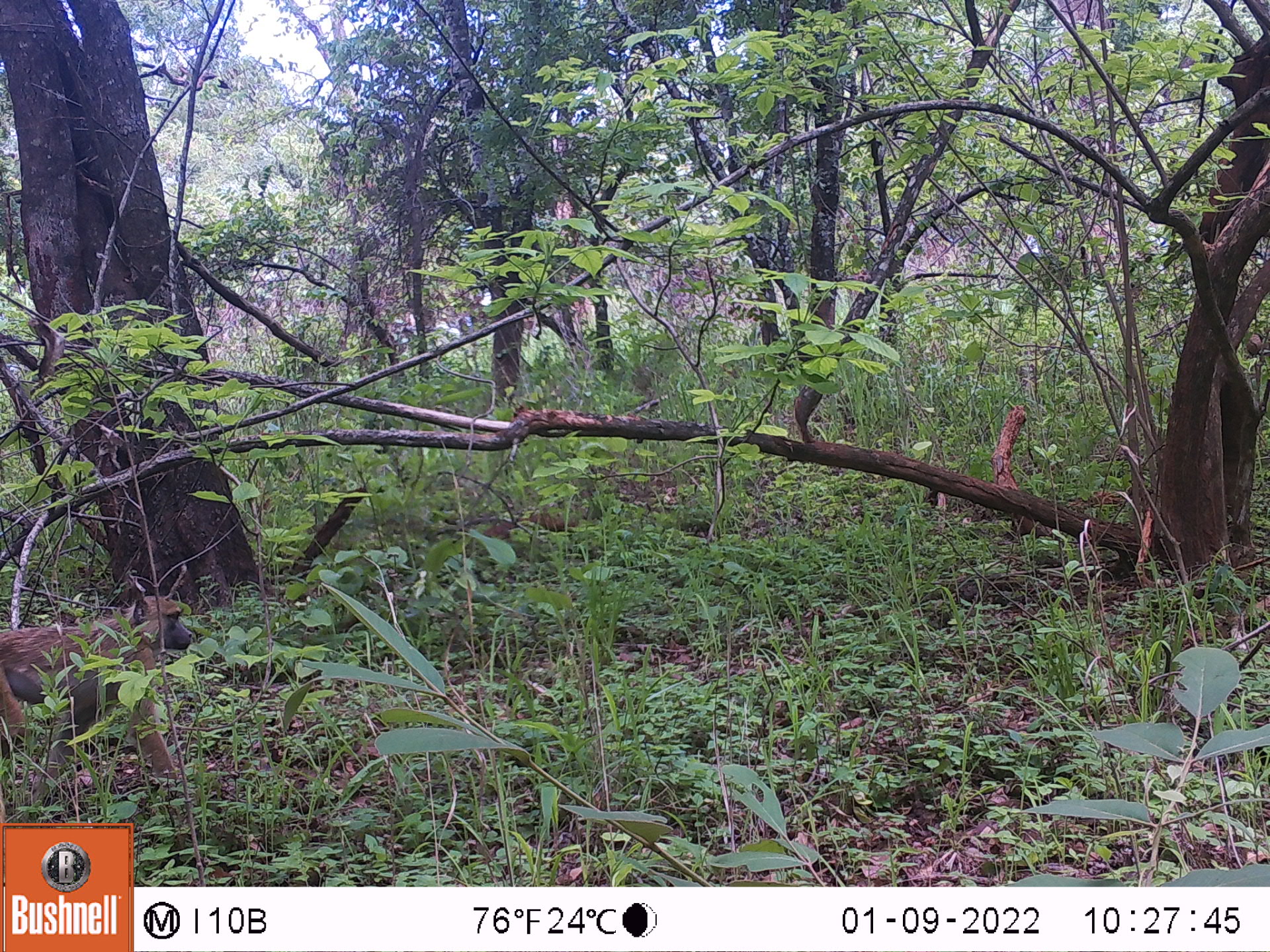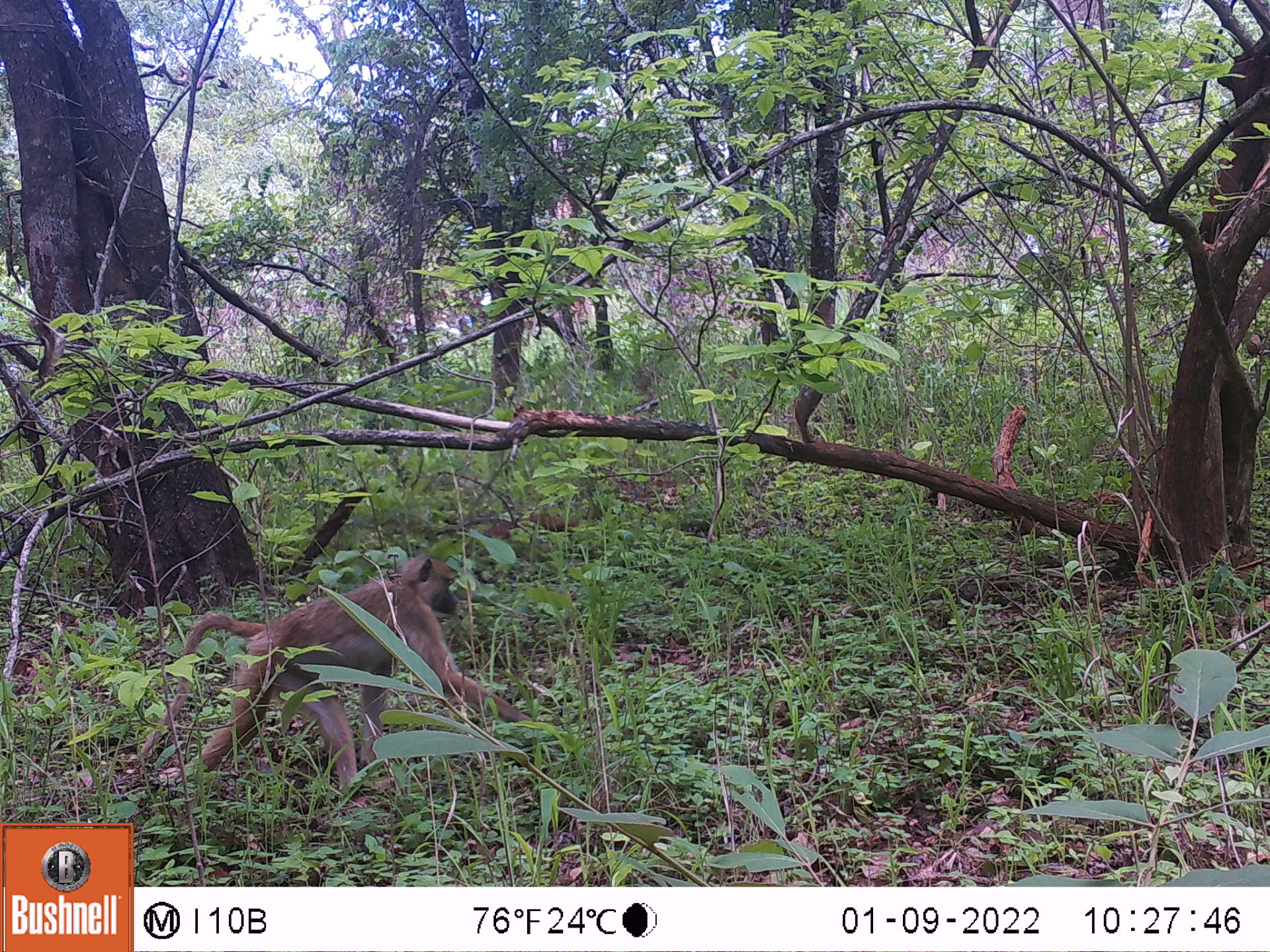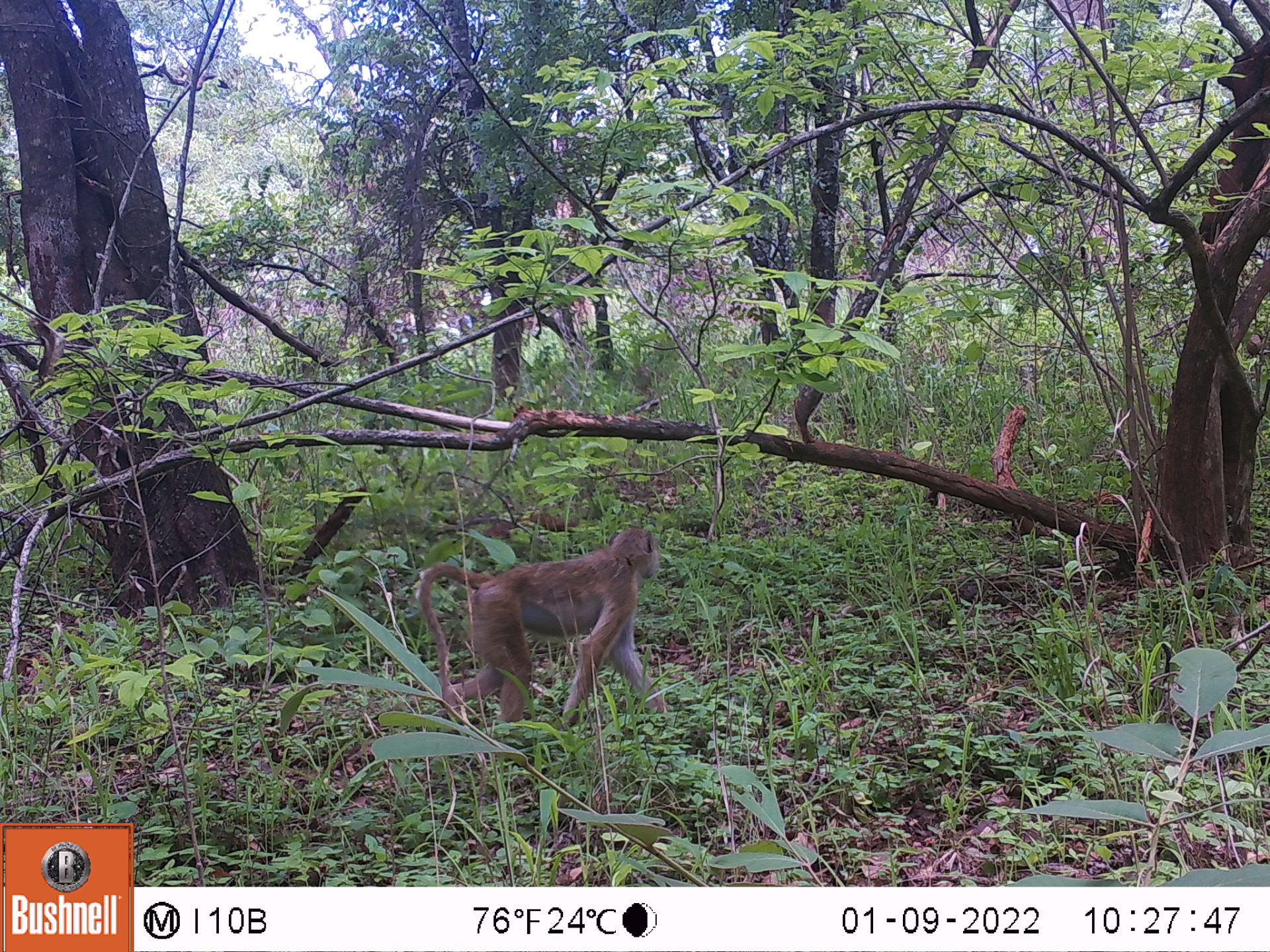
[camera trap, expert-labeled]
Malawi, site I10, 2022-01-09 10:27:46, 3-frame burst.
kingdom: Animalia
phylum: Chordata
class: Mammalia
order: Primates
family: Cercopithecidae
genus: Papio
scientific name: Papio cynocephalus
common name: yellow baboon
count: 1